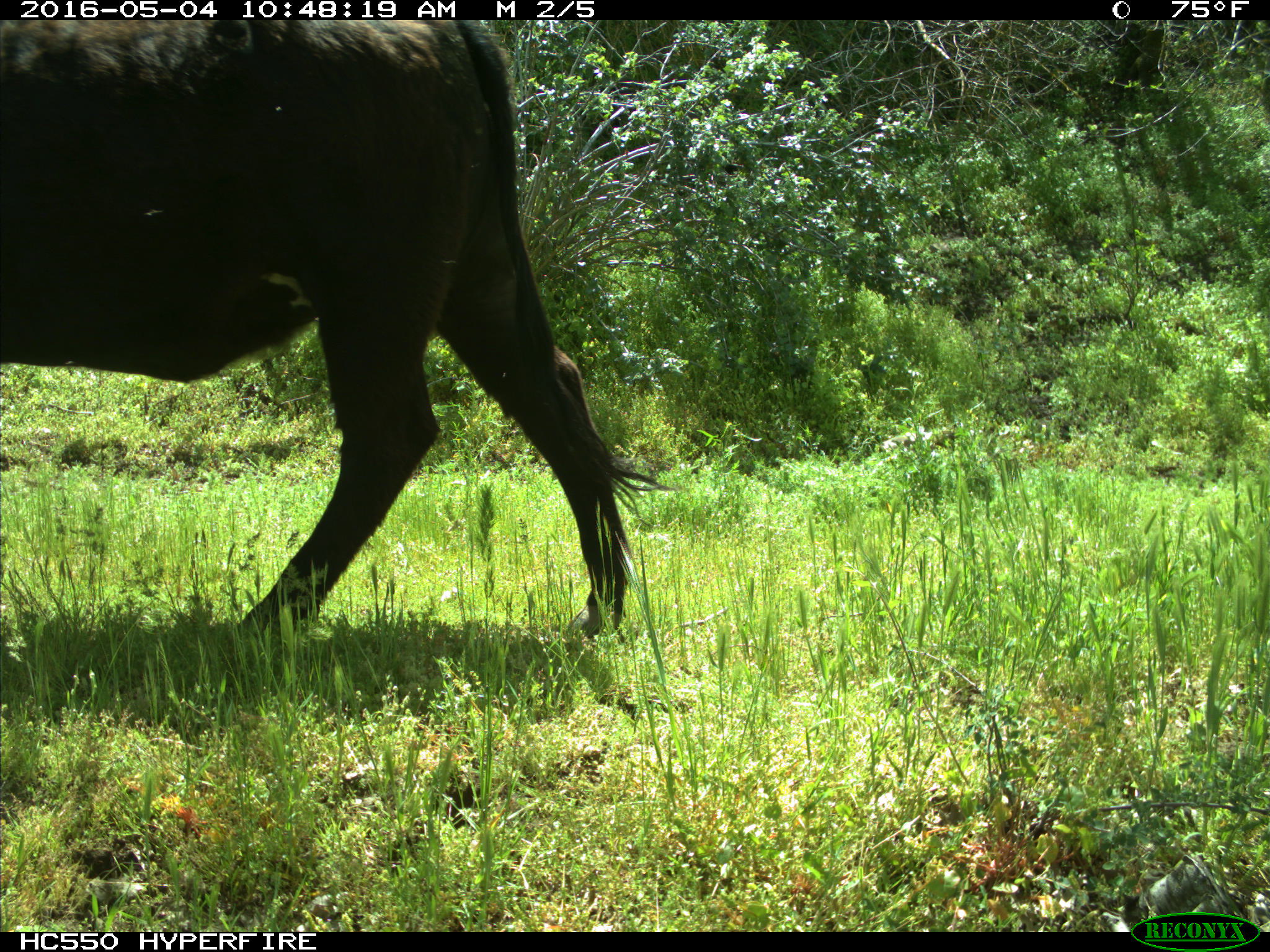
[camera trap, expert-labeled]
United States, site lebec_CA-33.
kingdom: Animalia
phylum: Chordata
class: Mammalia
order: Artiodactyla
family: Bovidae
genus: Bos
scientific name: Bos taurus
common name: domestic cow